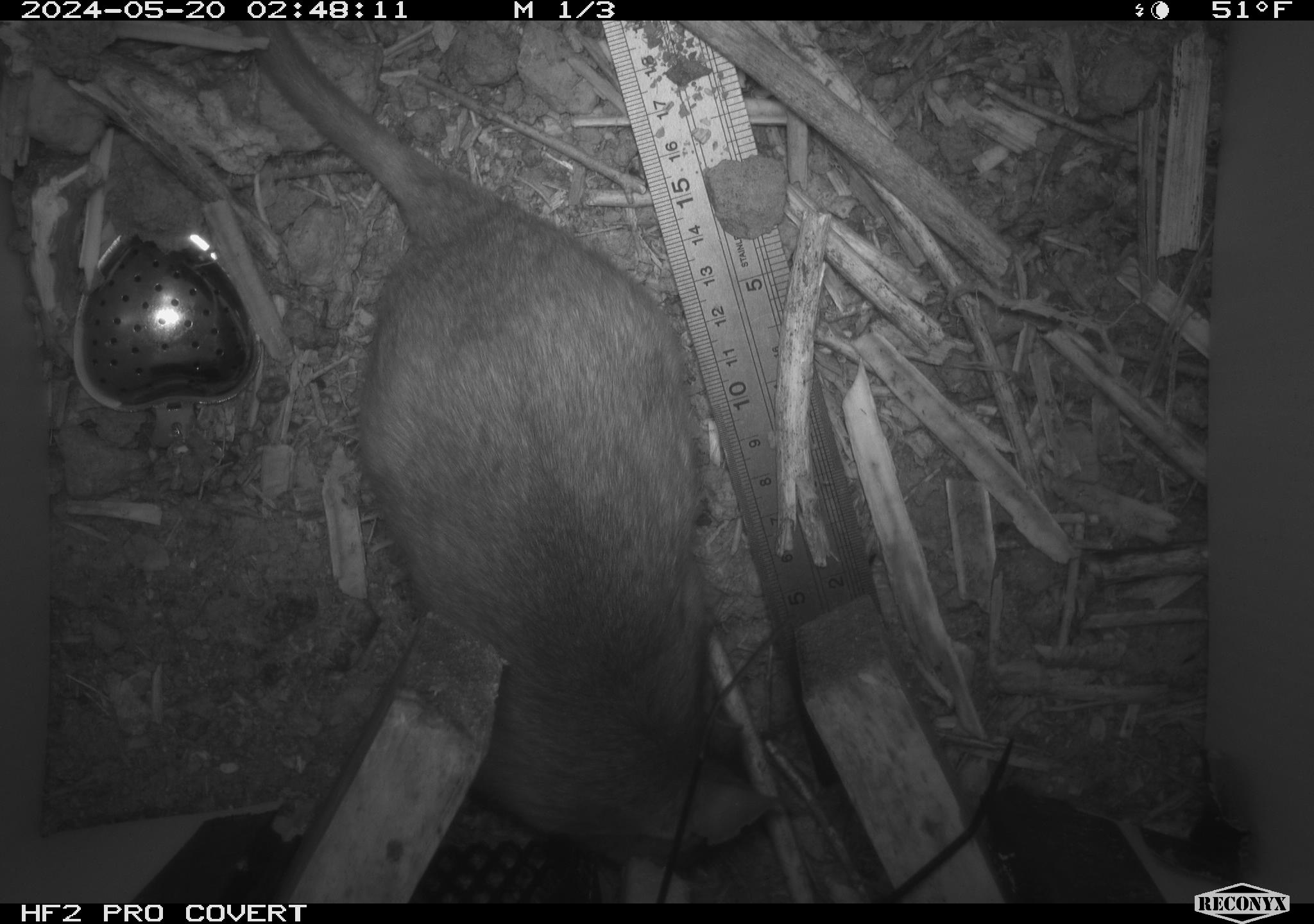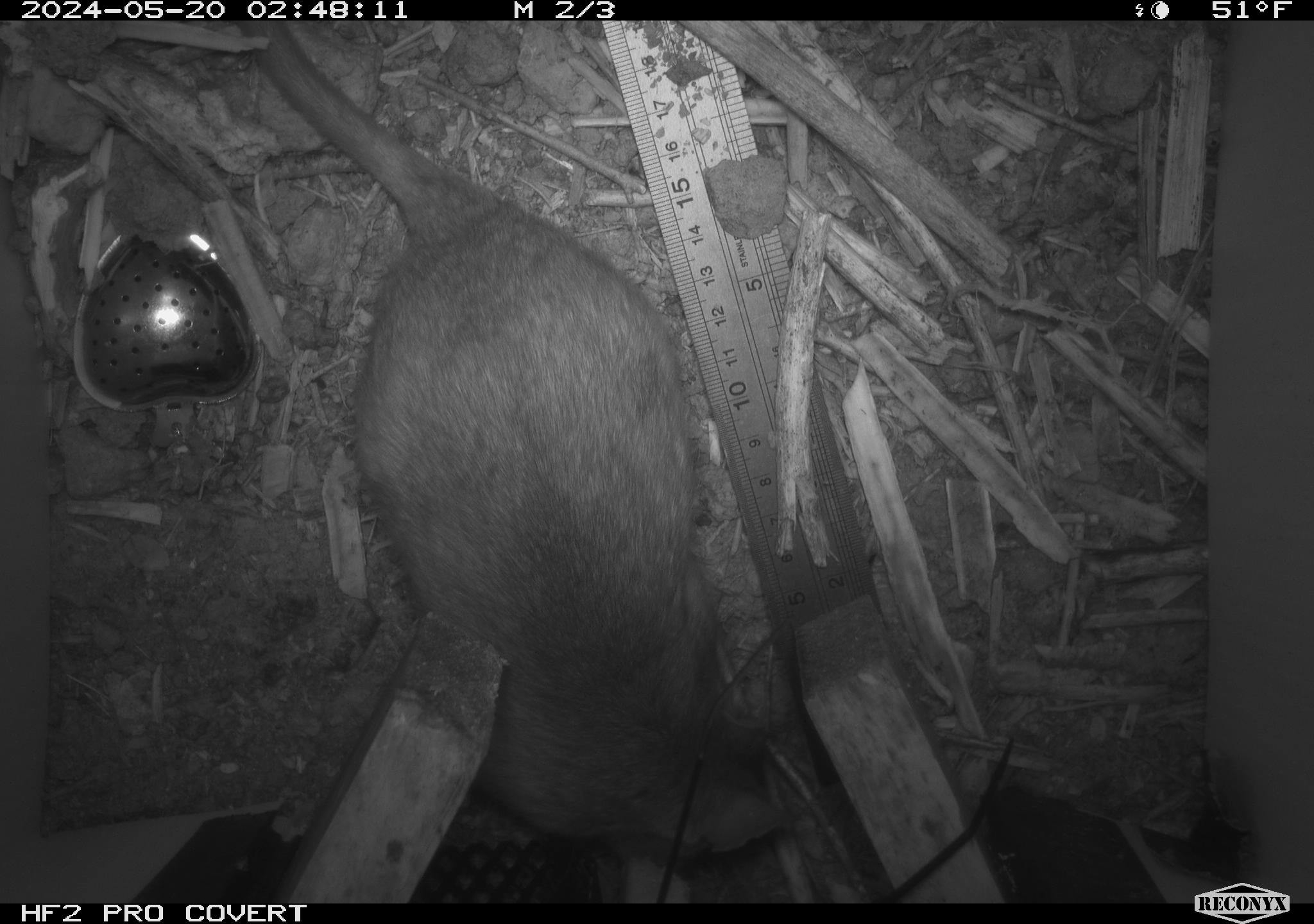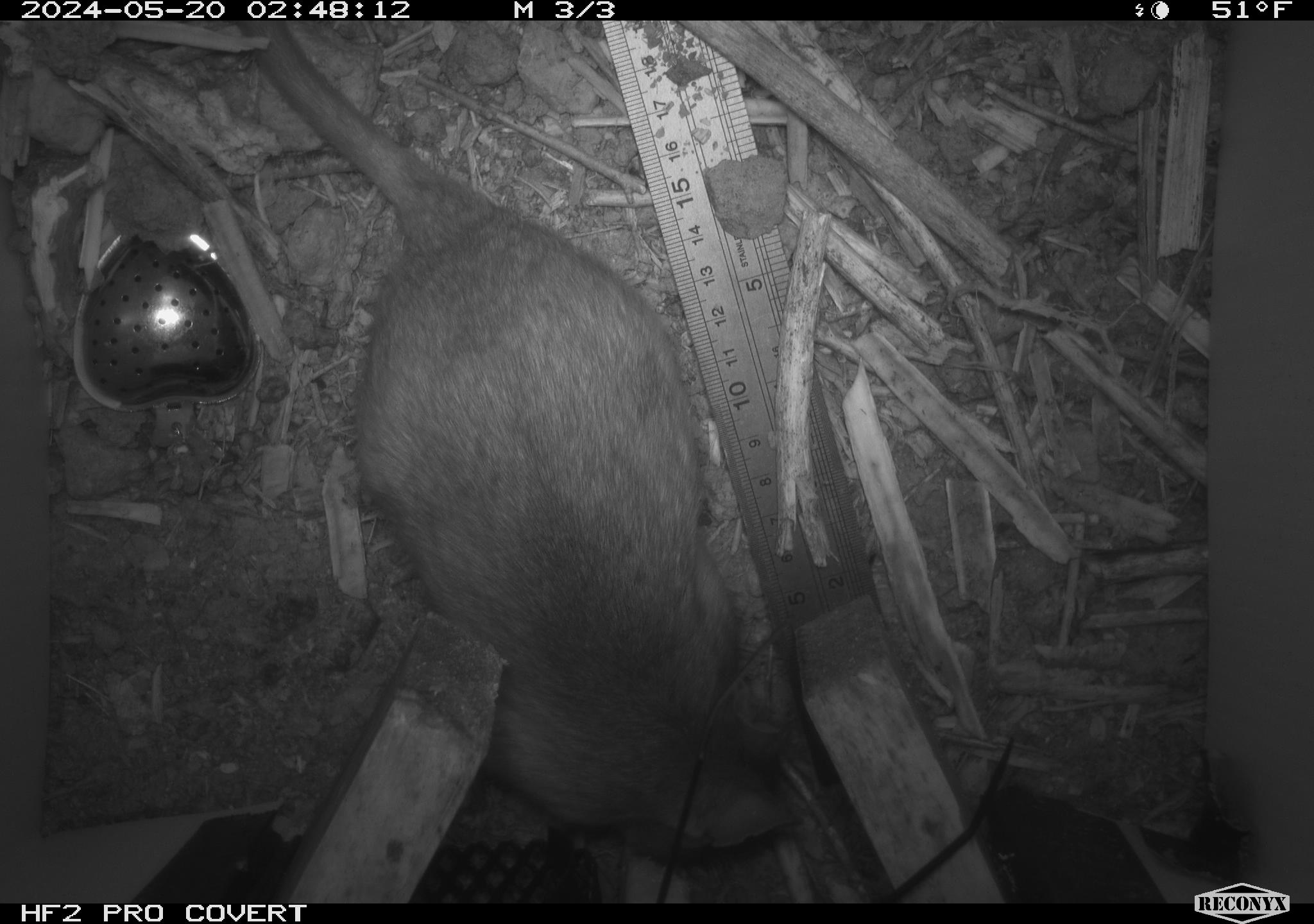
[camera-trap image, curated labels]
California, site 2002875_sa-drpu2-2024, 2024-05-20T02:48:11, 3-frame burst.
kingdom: Animalia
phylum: Chordata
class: Mammalia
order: Rodentia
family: Cricetidae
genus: Neotoma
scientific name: Neotoma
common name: pack rat or woodrat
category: neotoma species